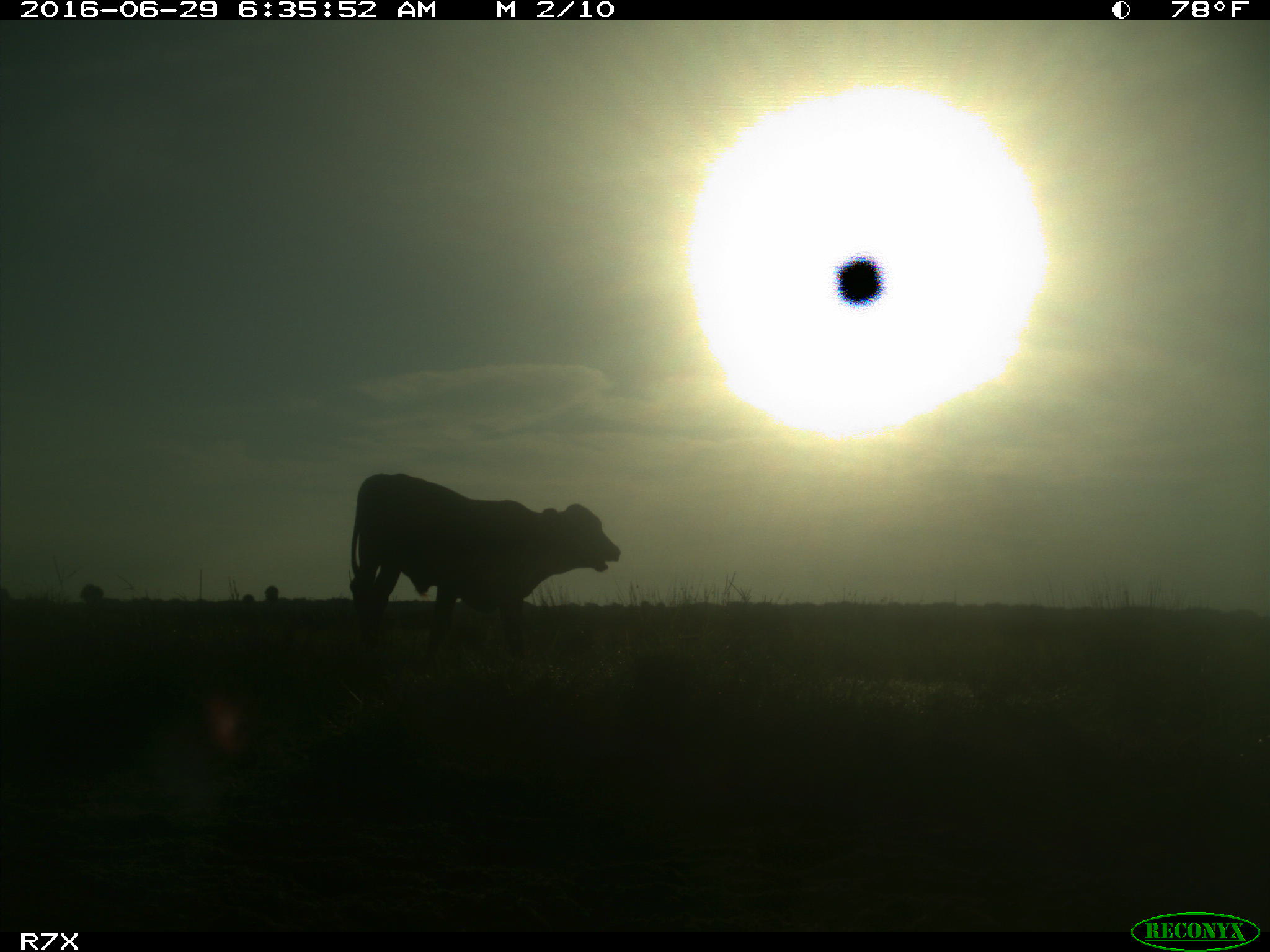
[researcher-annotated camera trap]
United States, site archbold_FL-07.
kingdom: Animalia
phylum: Chordata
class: Mammalia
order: Artiodactyla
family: Bovidae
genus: Bos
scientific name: Bos taurus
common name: domestic cow